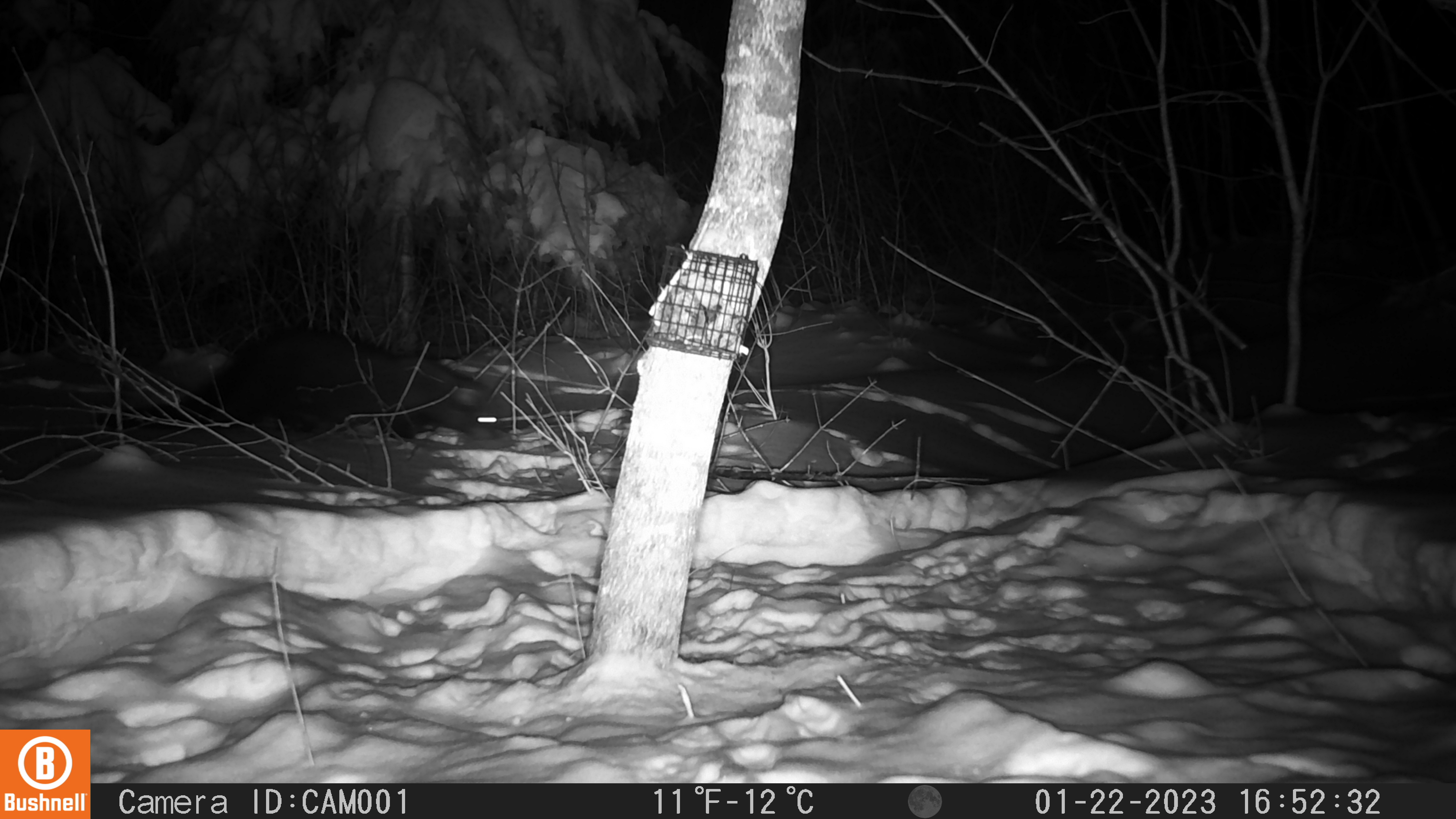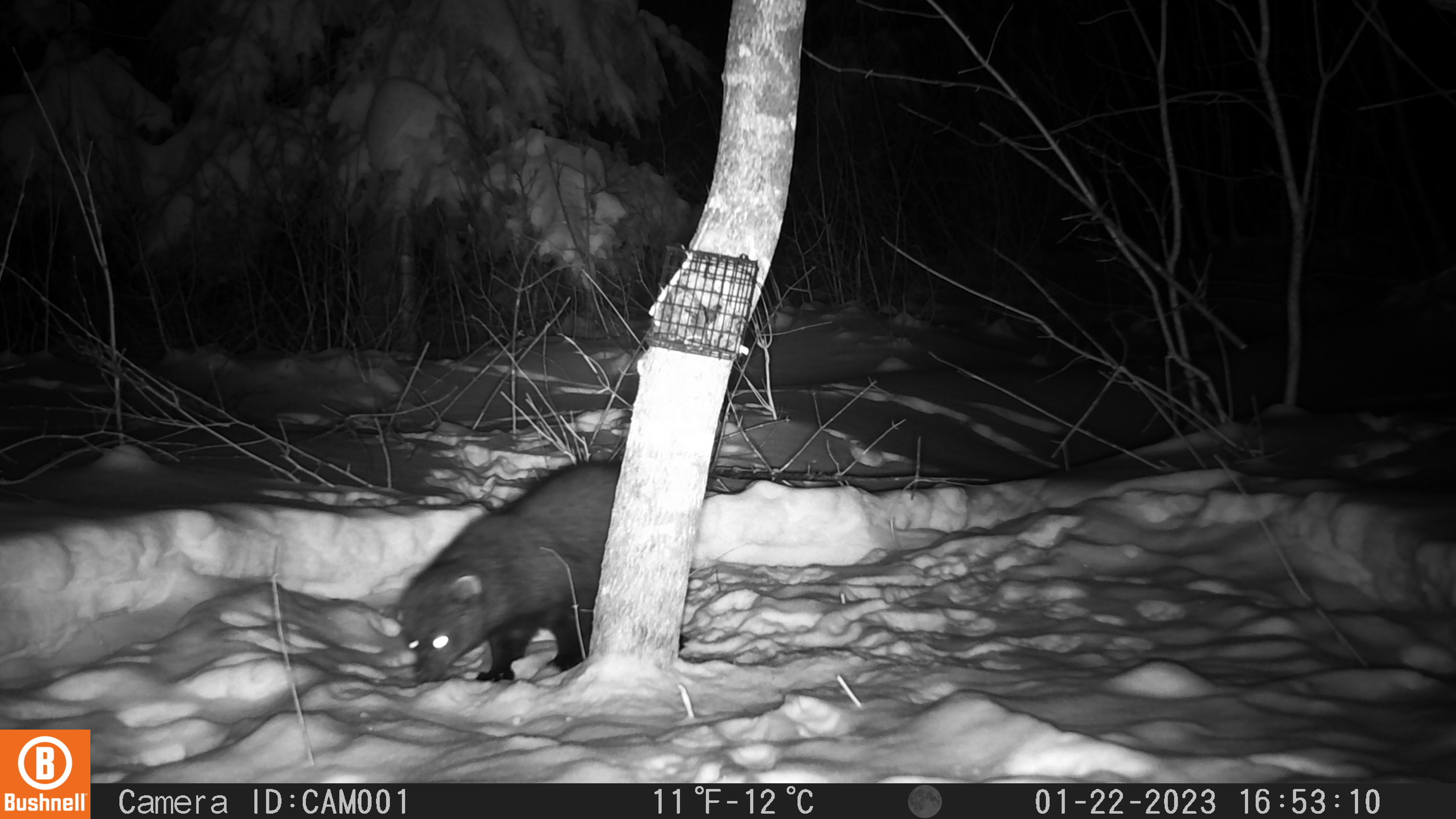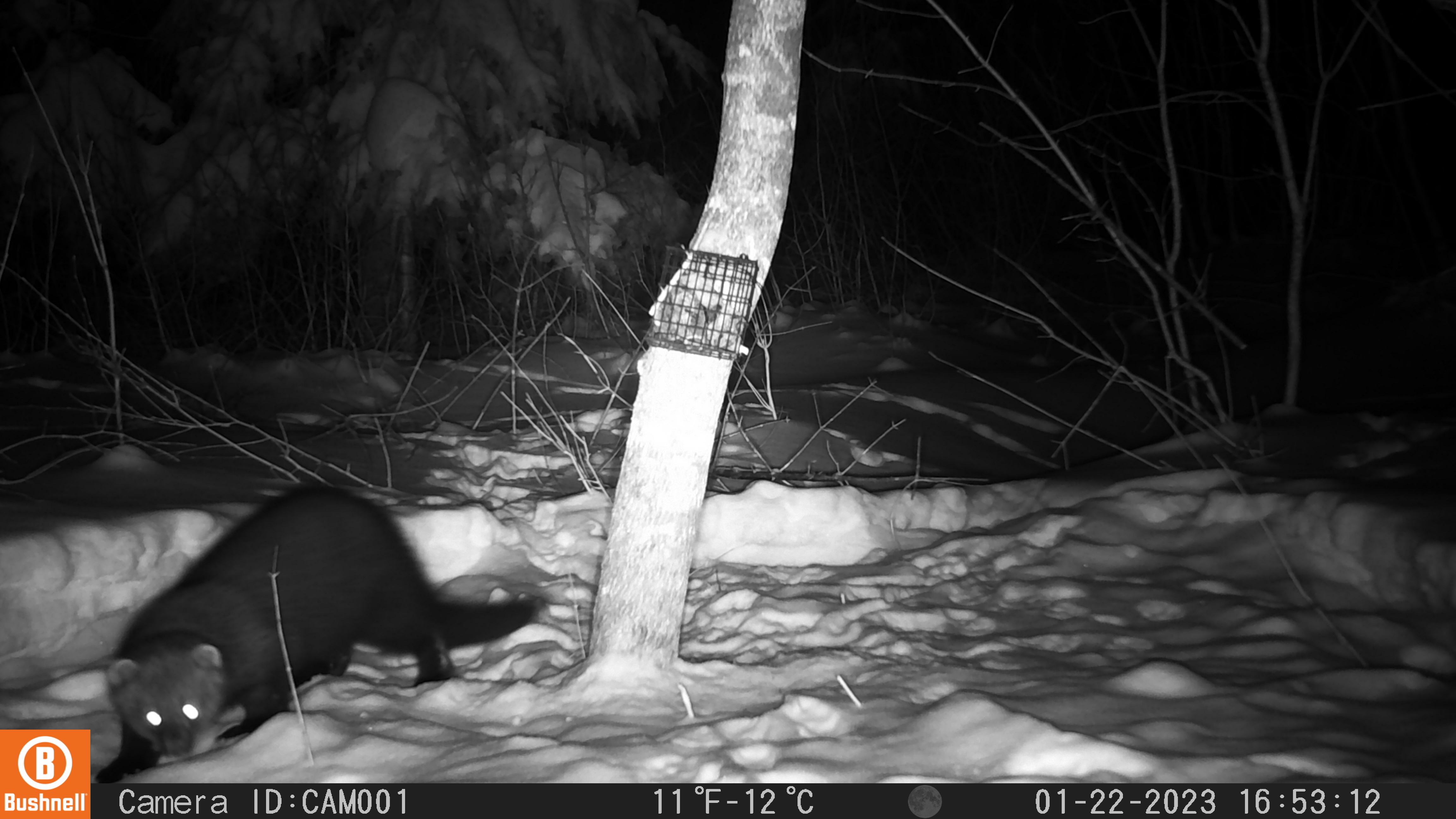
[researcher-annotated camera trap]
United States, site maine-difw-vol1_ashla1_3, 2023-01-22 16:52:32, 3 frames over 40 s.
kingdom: Animalia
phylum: Chordata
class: Mammalia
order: Carnivora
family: Mustelidae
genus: Pekania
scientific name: Pekania pennanti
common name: fisher